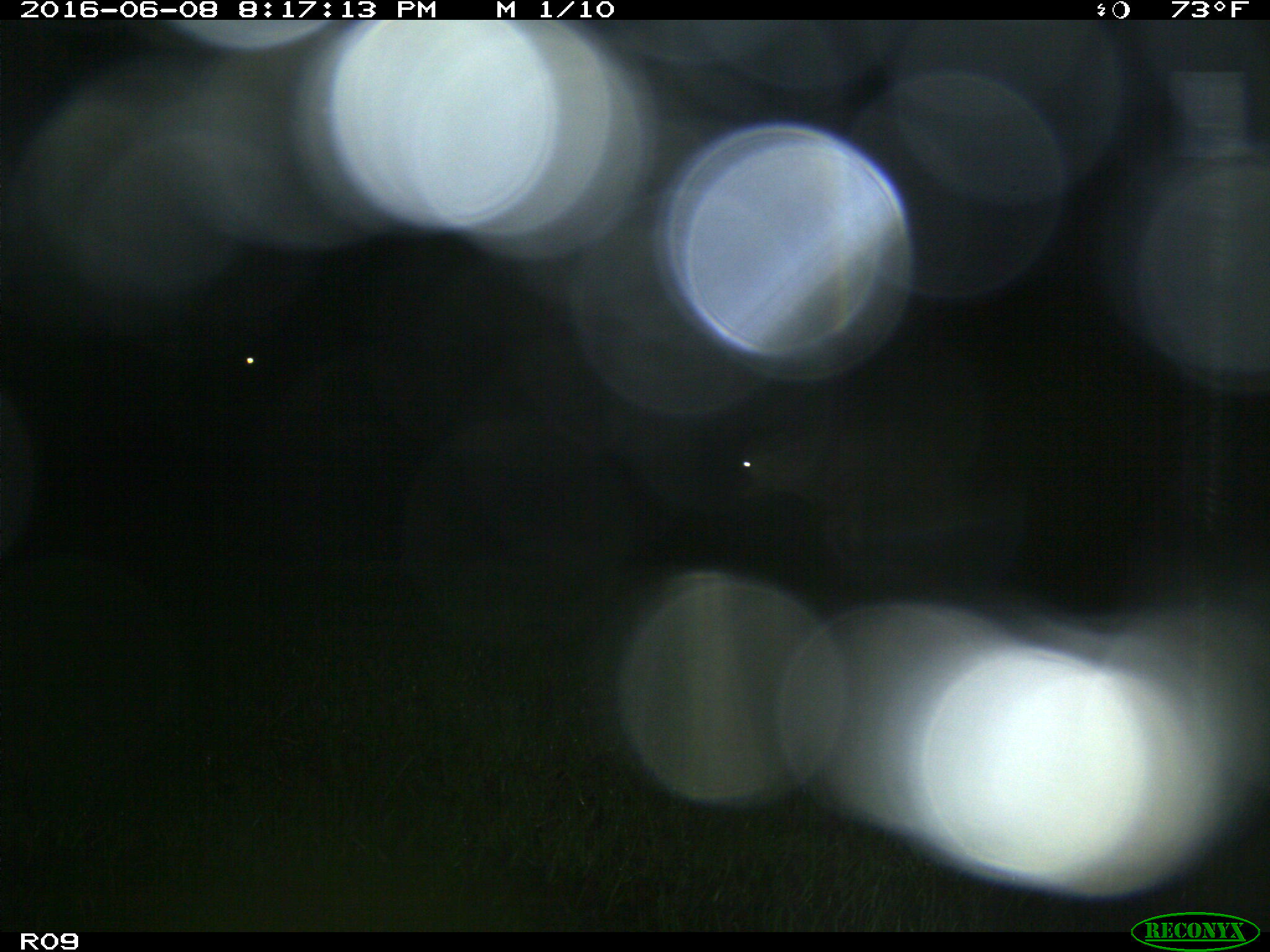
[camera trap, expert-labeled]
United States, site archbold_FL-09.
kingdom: Animalia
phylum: Chordata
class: Mammalia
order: Artiodactyla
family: Bovidae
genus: Bos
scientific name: Bos taurus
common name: domestic cow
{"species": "Bos taurus (domestic cow)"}